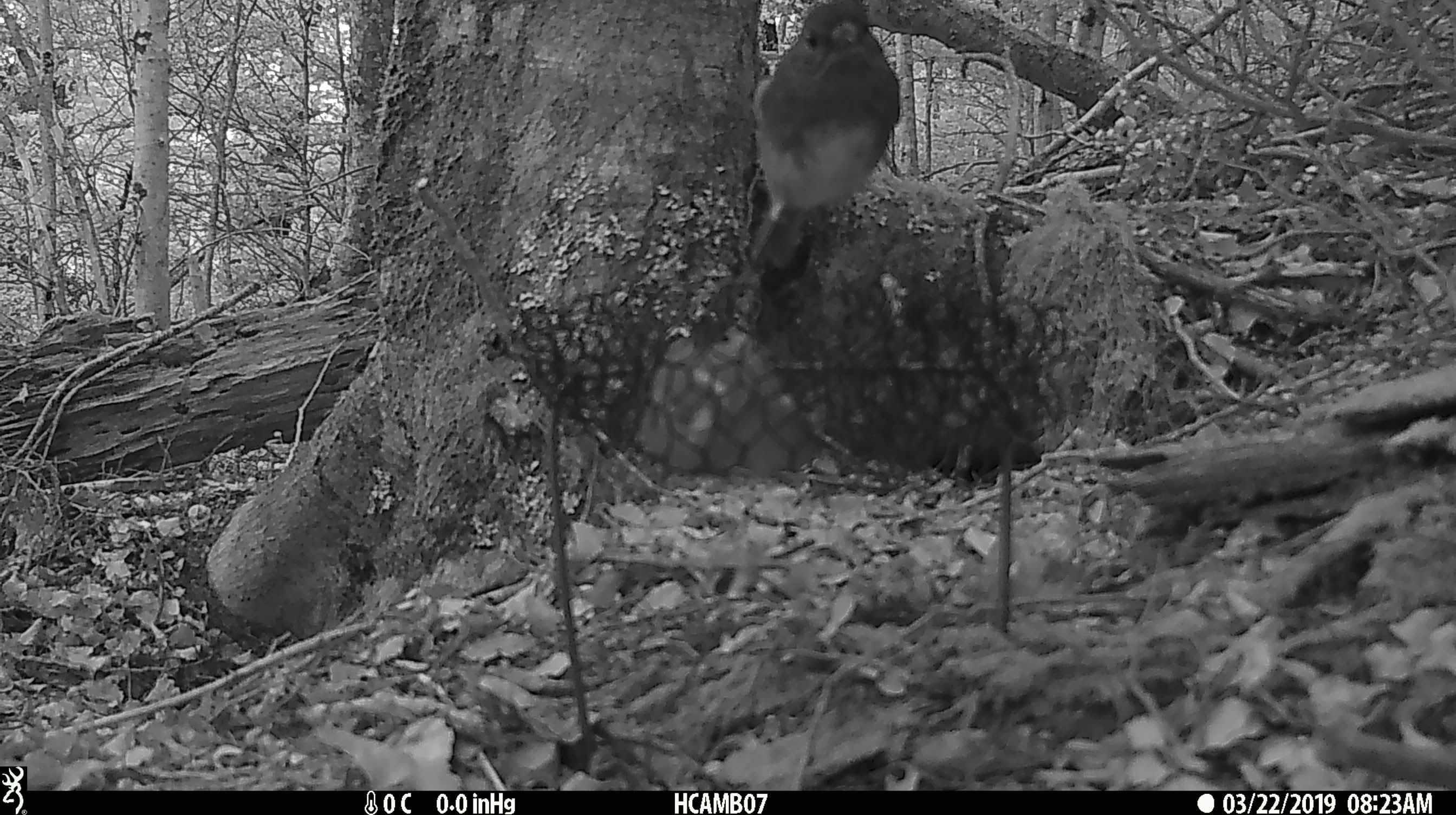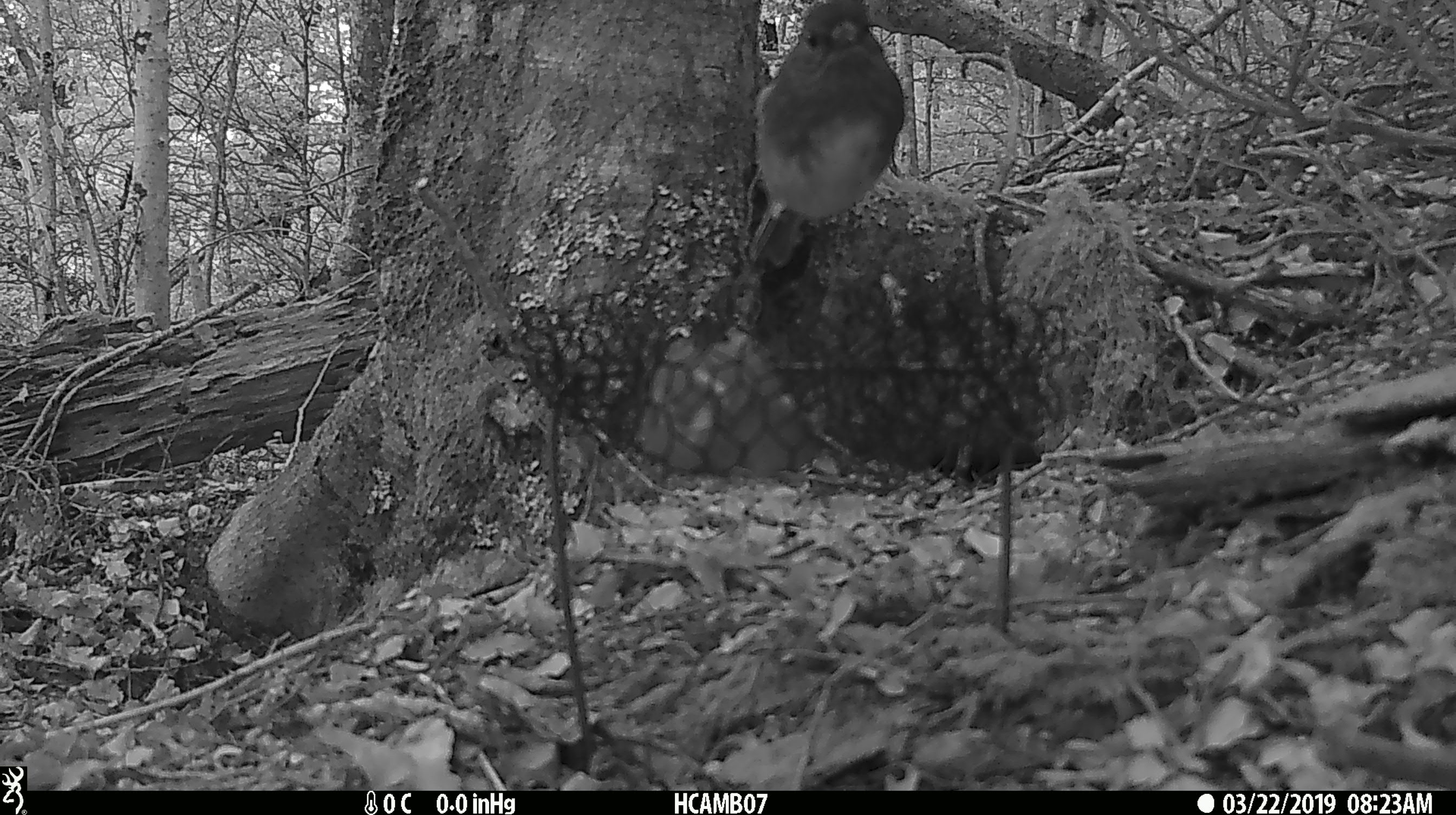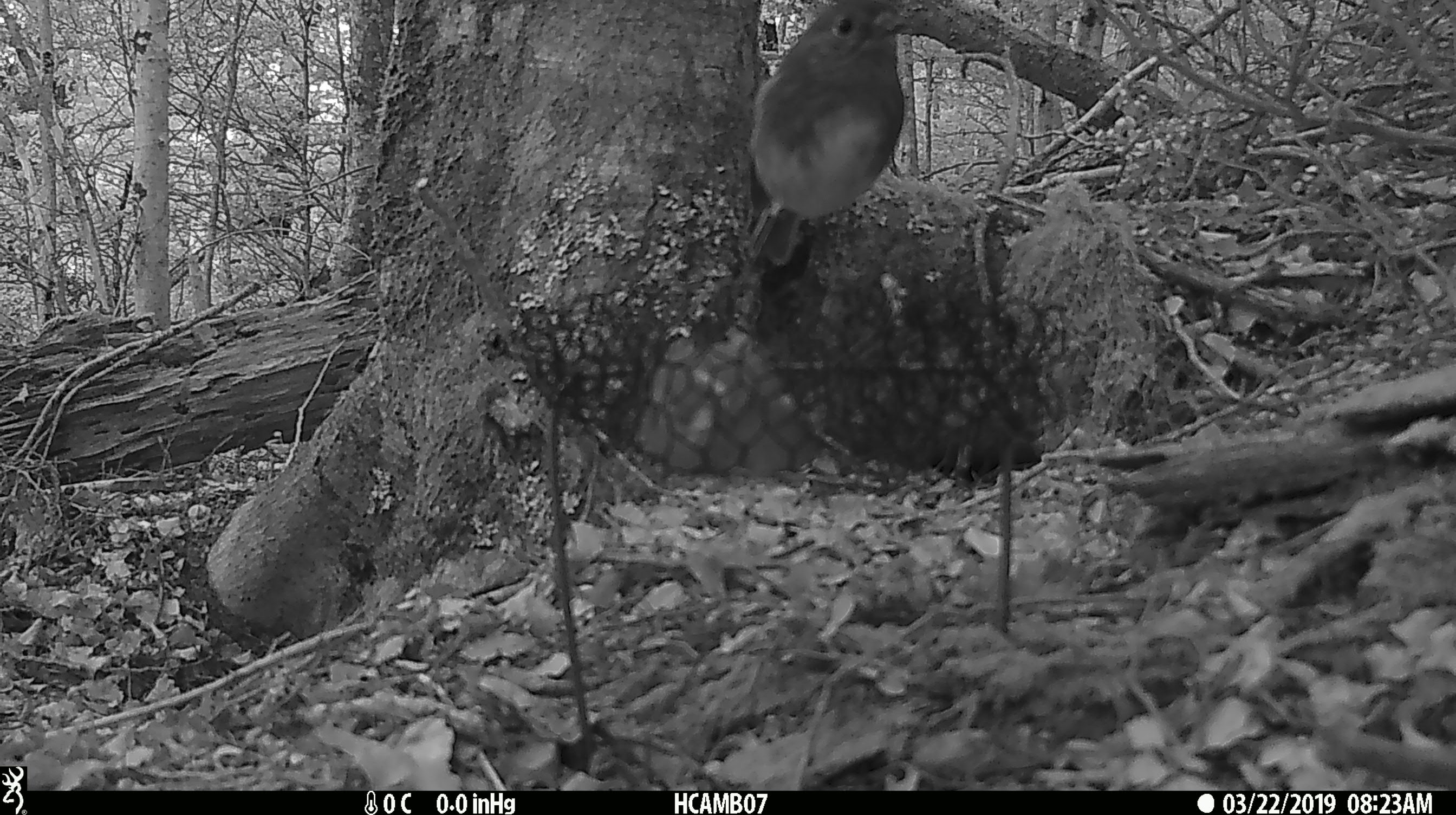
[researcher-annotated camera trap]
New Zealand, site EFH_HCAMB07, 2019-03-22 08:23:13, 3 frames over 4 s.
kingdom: Animalia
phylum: Chordata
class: Aves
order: Passeriformes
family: Petroicidae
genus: Petroica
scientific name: Petroica australis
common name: new zealand robin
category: robin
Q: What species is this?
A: Robin (new zealand robin) (Petroica australis).